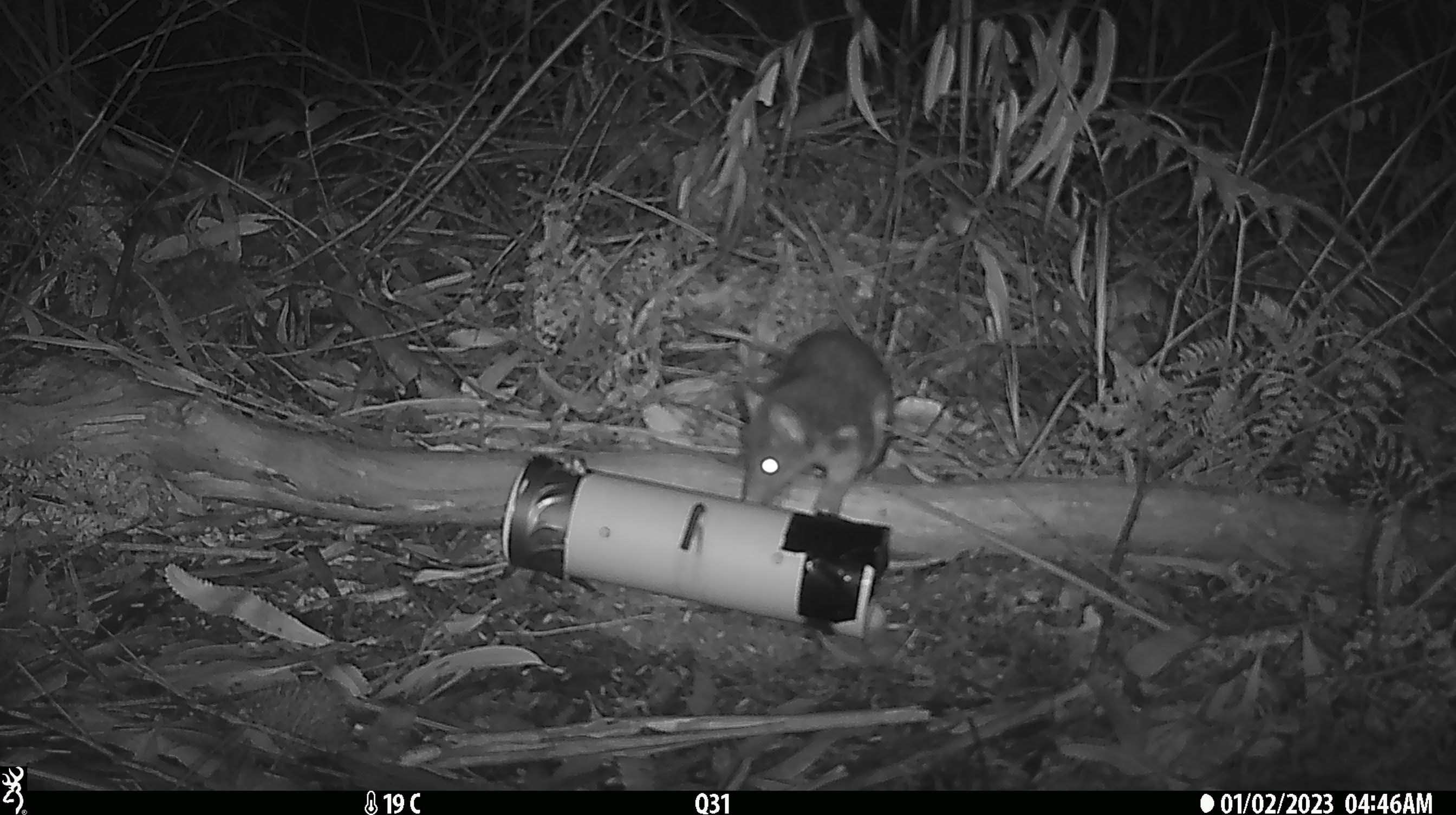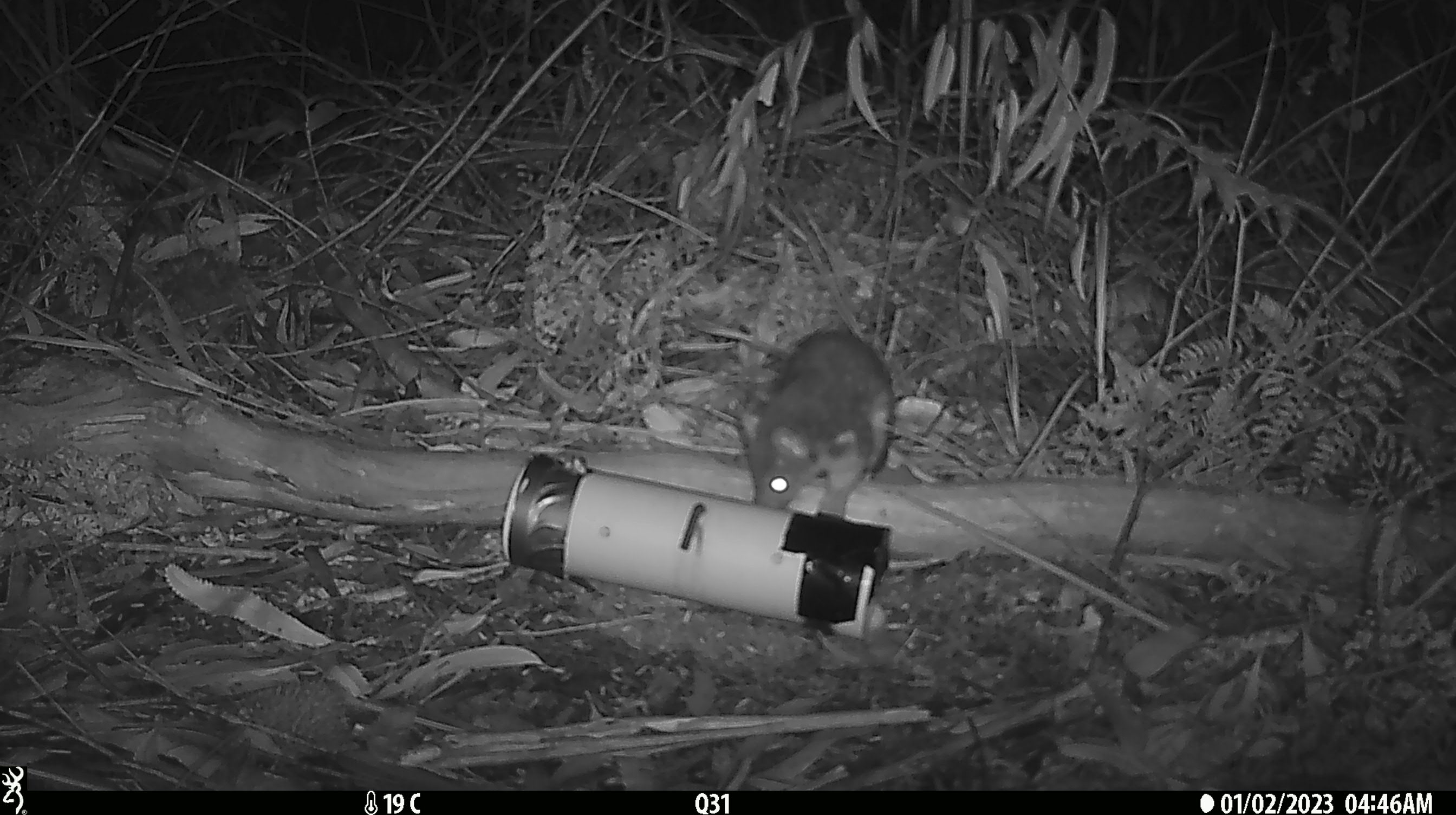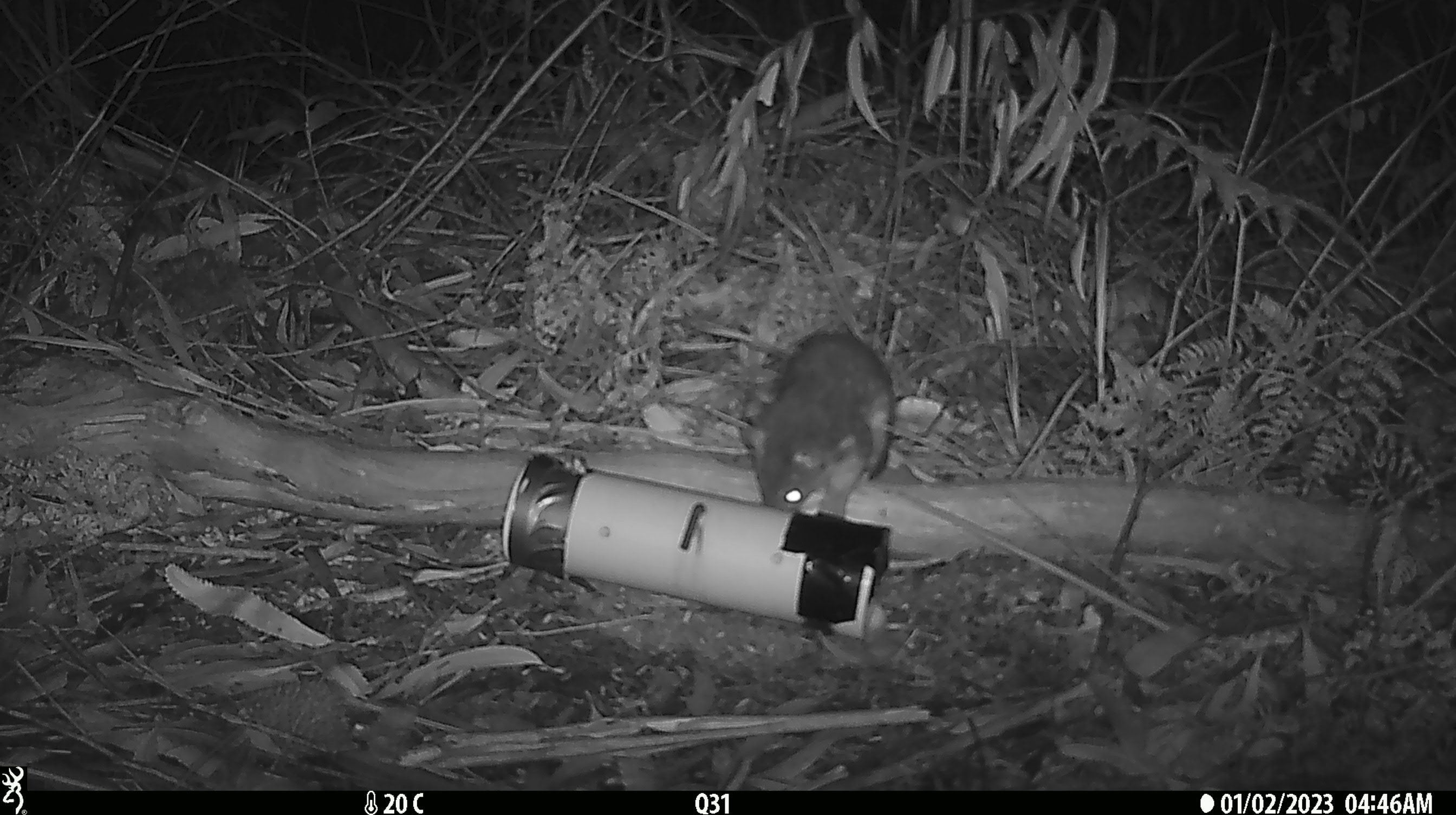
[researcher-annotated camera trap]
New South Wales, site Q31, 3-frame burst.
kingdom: Animalia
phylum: Chordata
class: Mammalia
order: Dasyuromorphia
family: Dasyuridae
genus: Dasyurus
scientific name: Dasyurus maculatus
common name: spotted-tailed quoll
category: quoll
Quoll (spotted-tailed quoll) (Dasyurus maculatus).